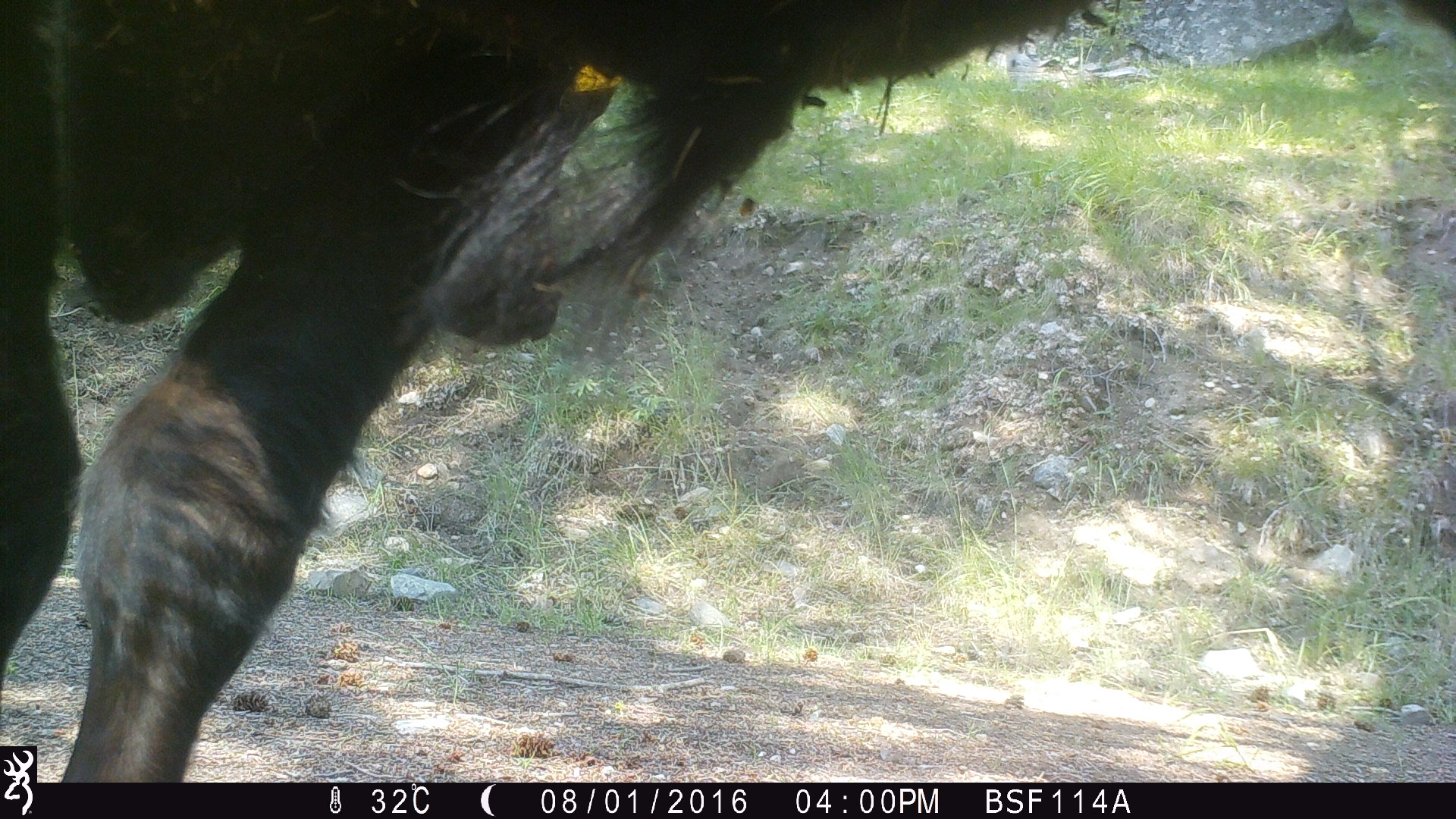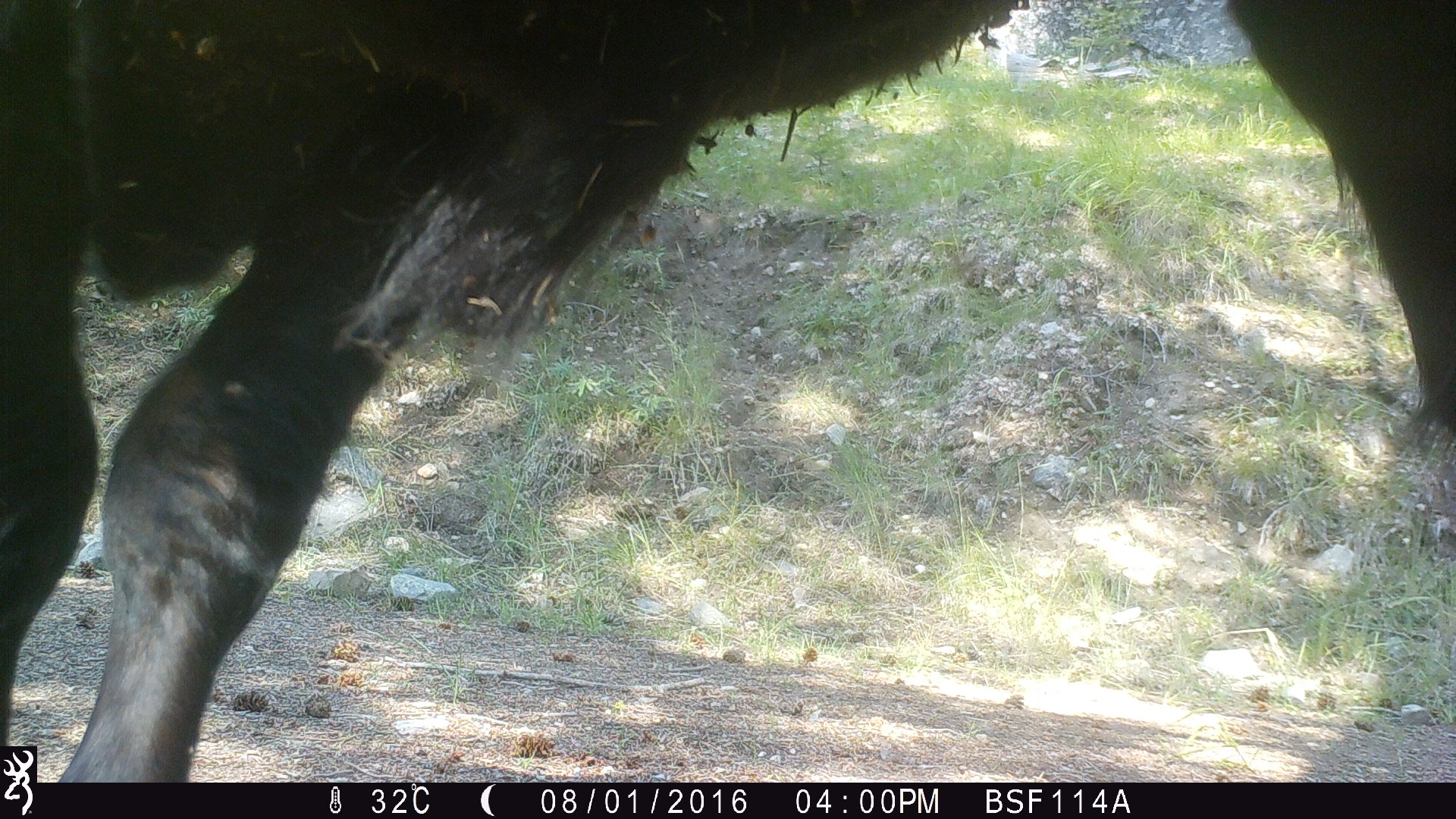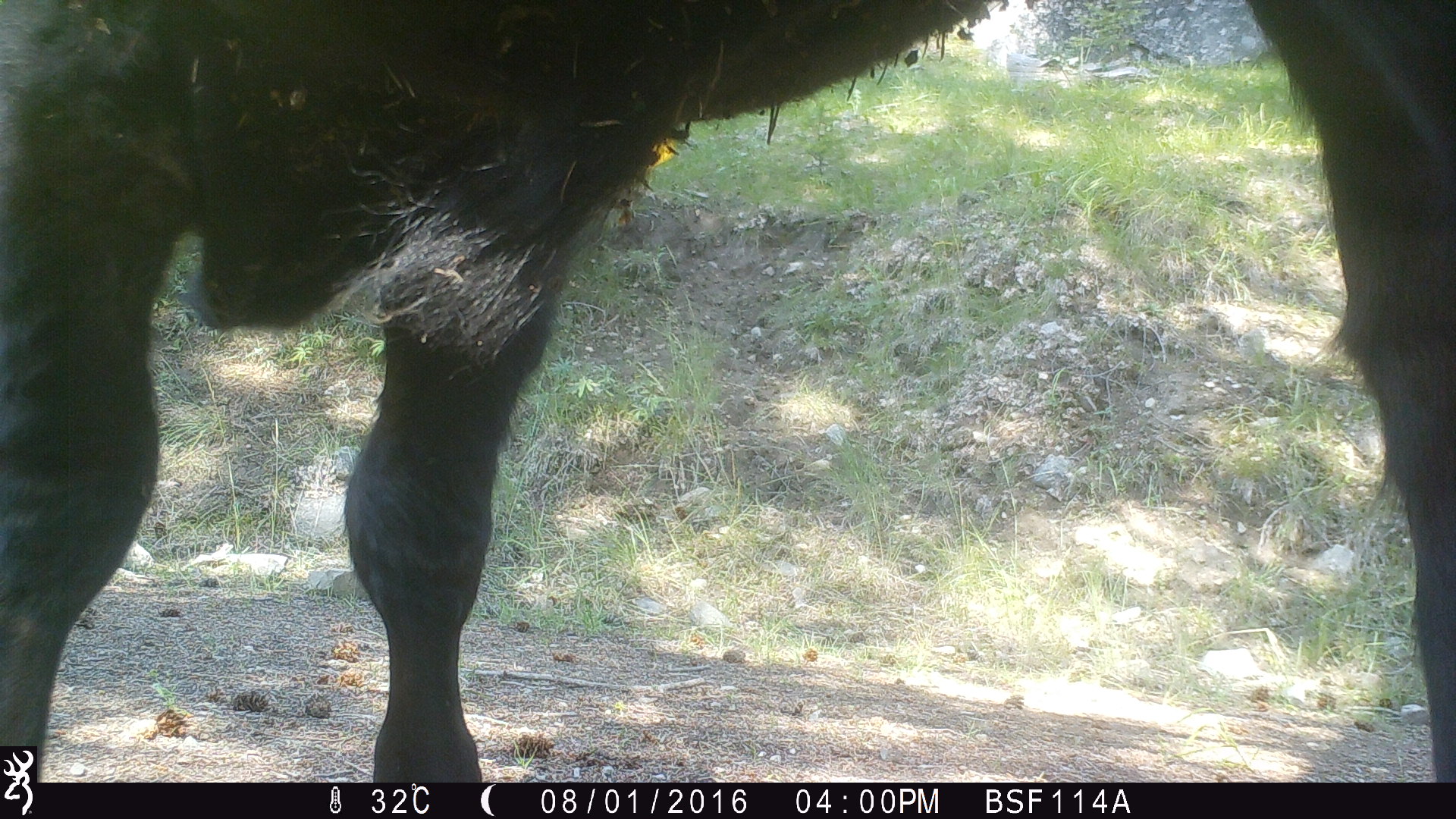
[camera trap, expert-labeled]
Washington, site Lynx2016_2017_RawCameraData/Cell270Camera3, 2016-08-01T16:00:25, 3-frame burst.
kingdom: Animalia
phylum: Chordata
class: Mammalia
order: Artiodactyla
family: Bovidae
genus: Bos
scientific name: Bos taurus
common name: domestic cattle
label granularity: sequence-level